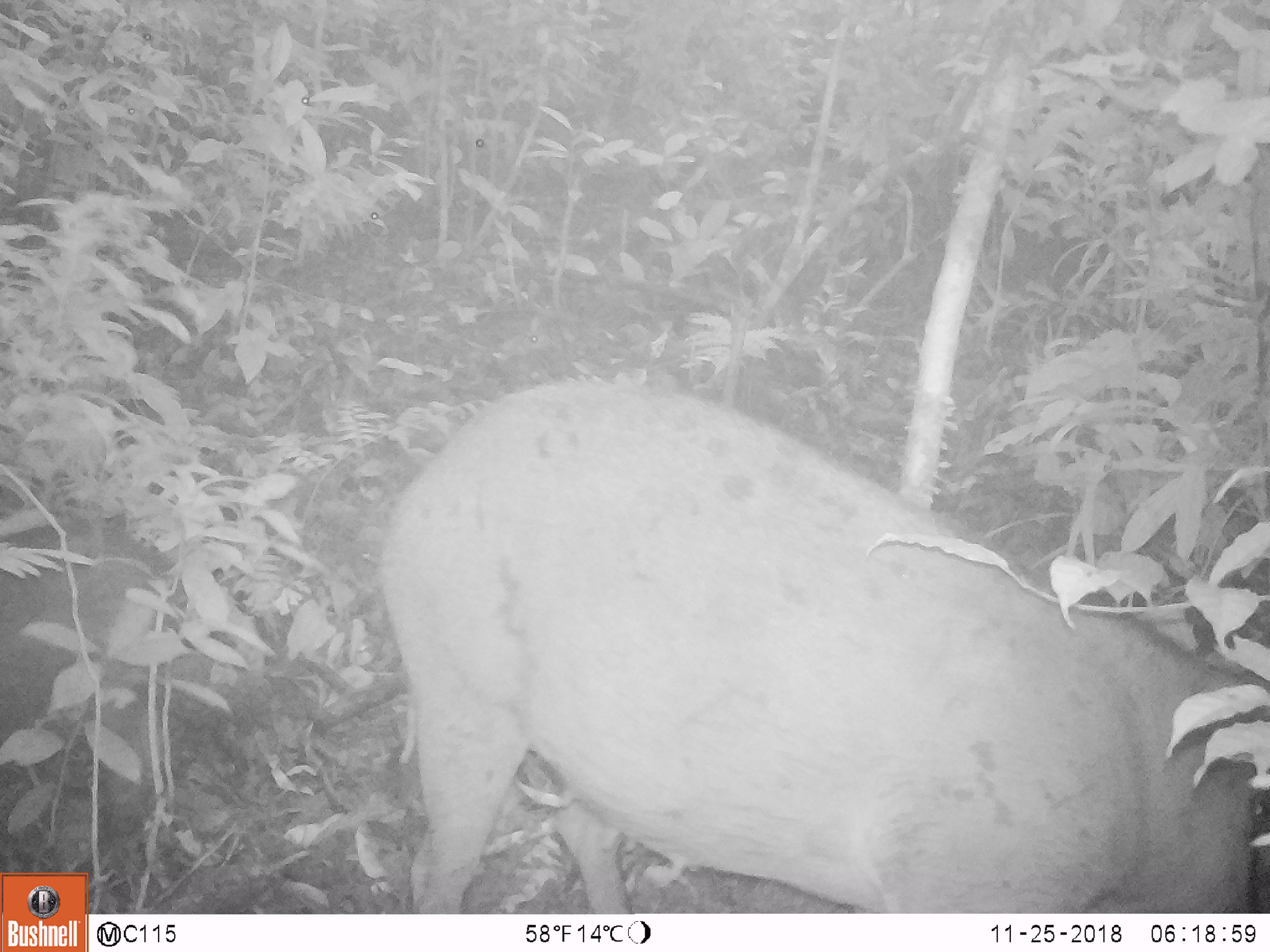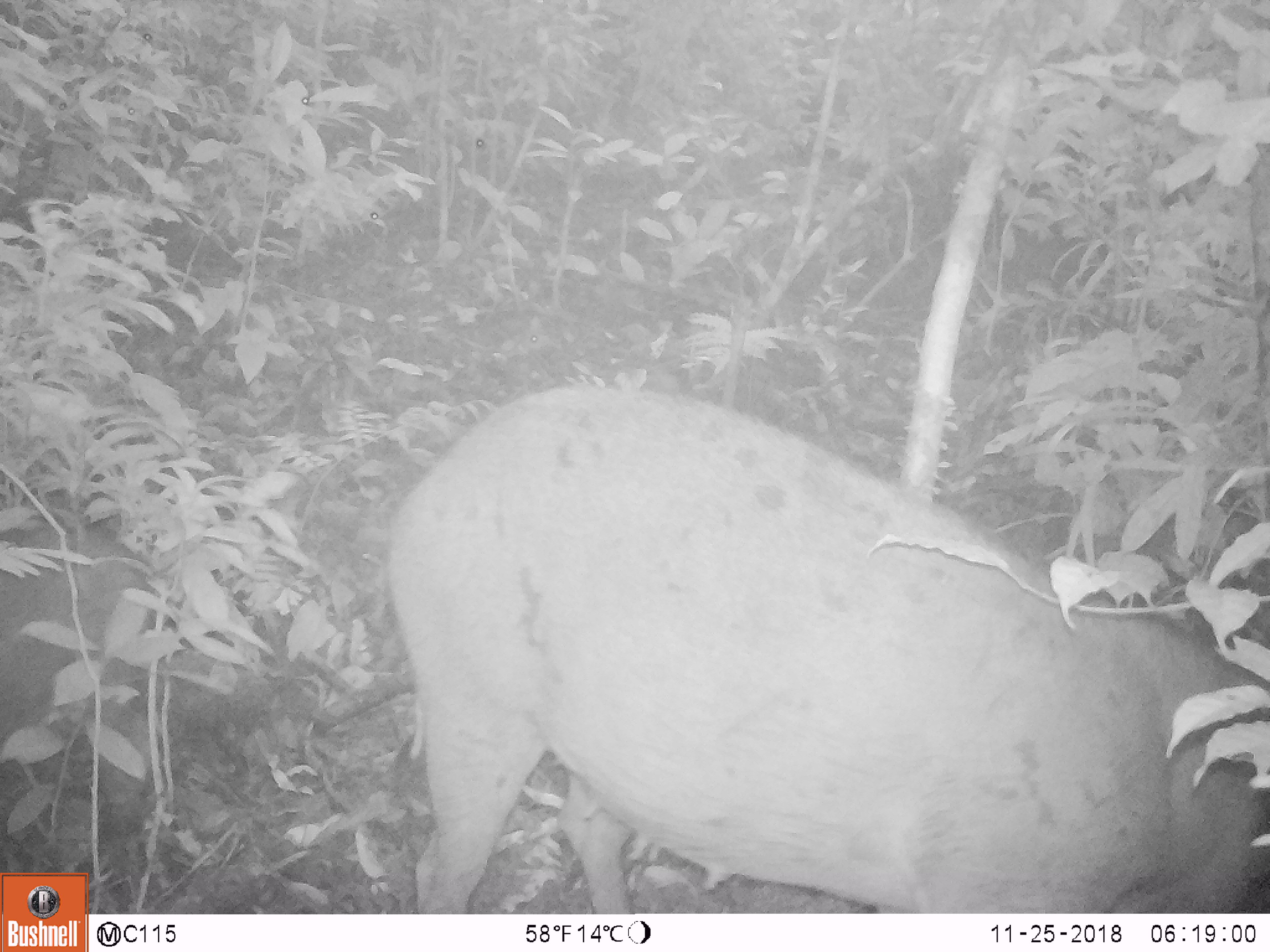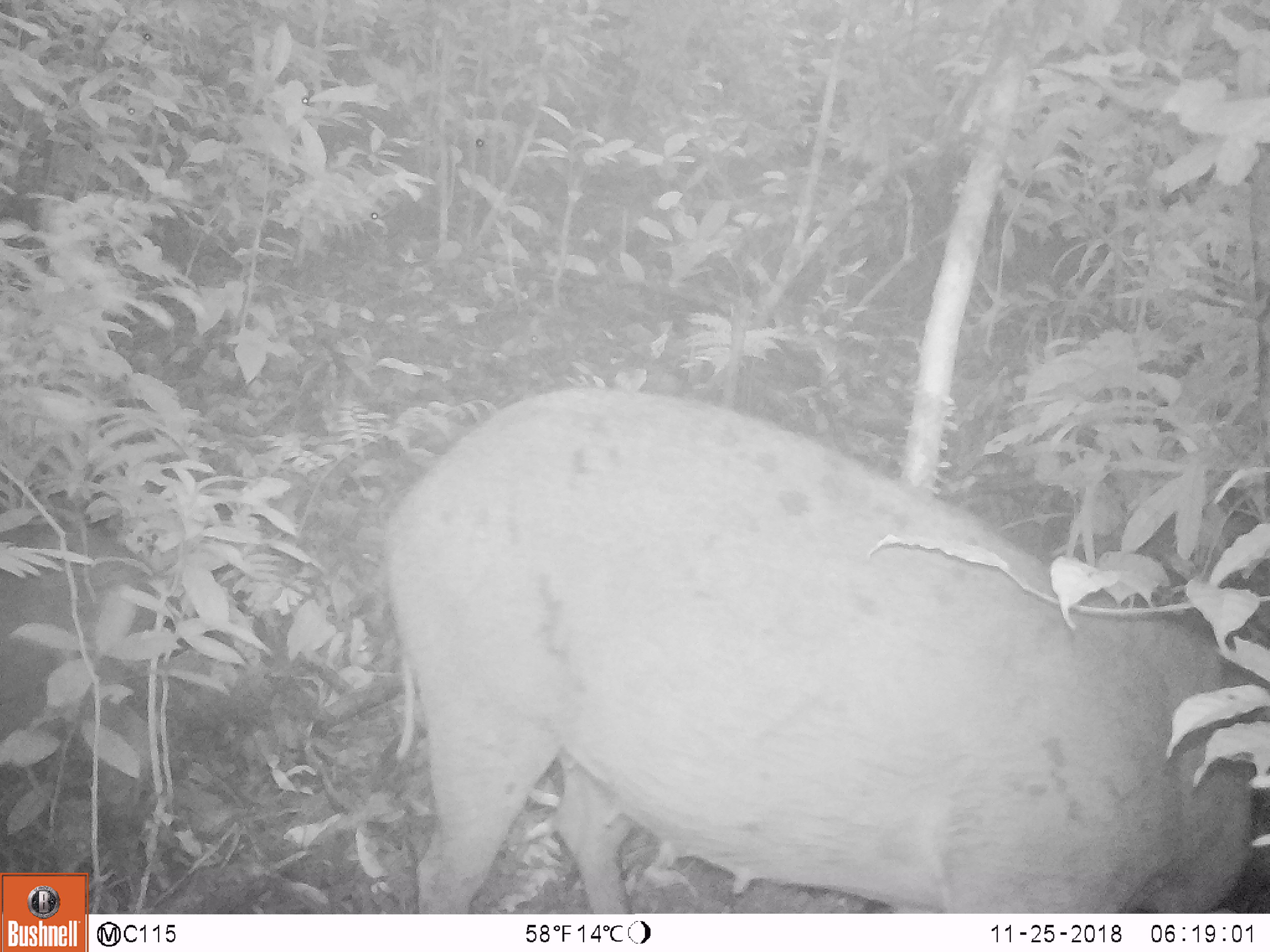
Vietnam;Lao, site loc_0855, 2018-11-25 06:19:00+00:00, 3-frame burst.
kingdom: Animalia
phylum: Chordata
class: Mammalia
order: Artiodactyla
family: Suidae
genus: Sus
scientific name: Sus scrofa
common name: eurasian wild pig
Eurasian wild pig (Sus scrofa). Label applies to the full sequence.